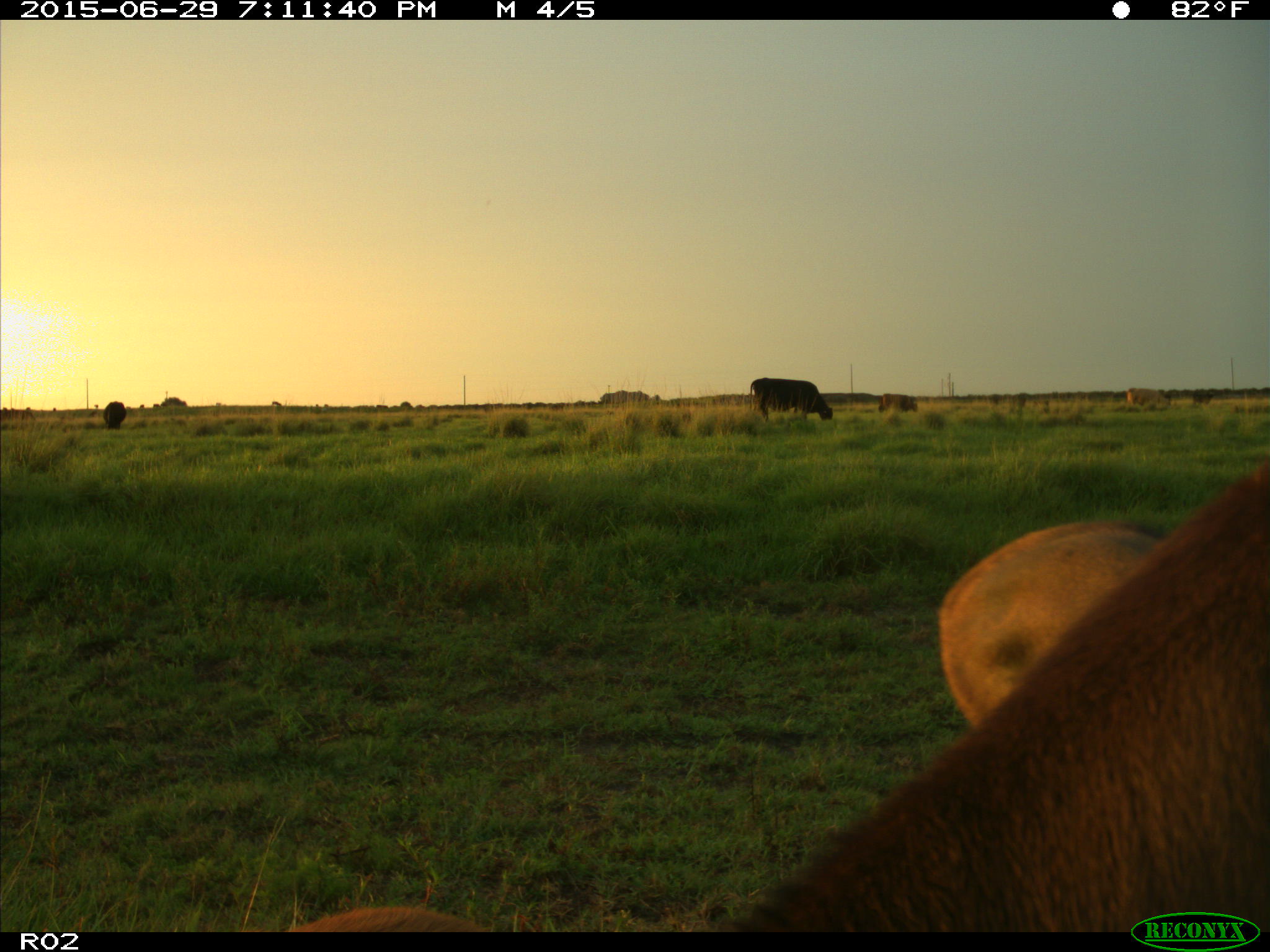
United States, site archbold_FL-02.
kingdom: Animalia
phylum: Chordata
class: Mammalia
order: Artiodactyla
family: Bovidae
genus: Bos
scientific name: Bos taurus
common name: domestic cow